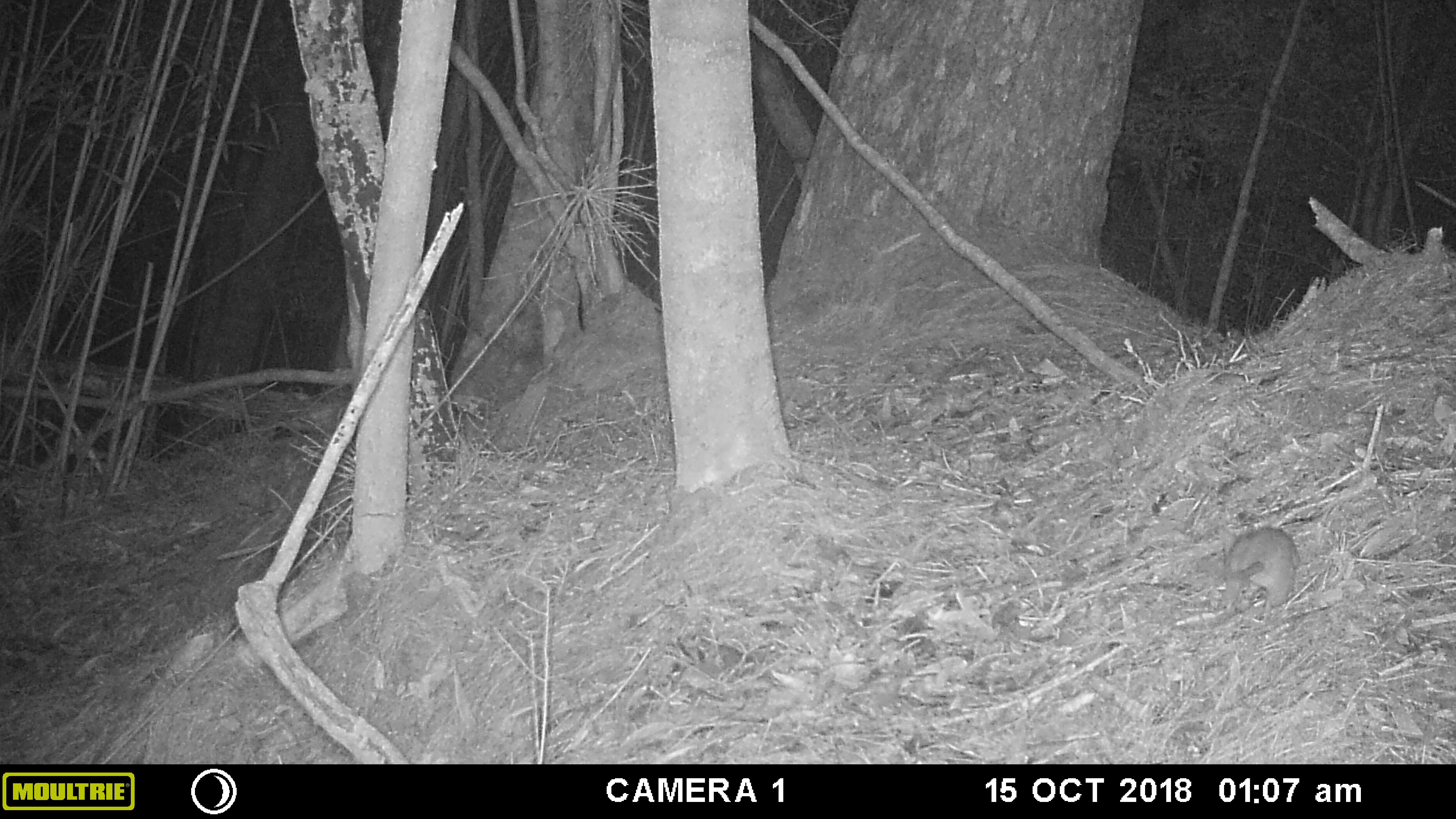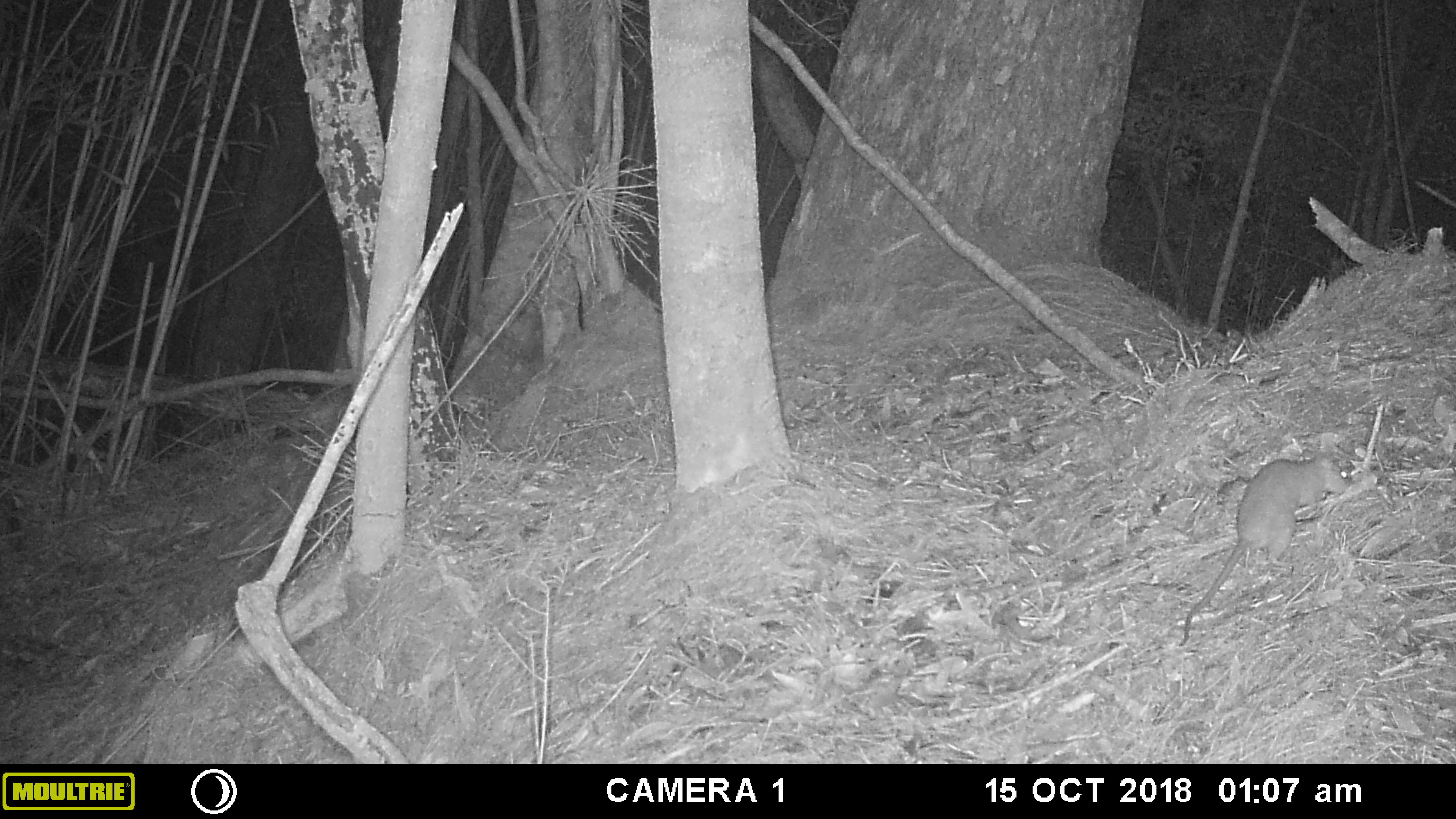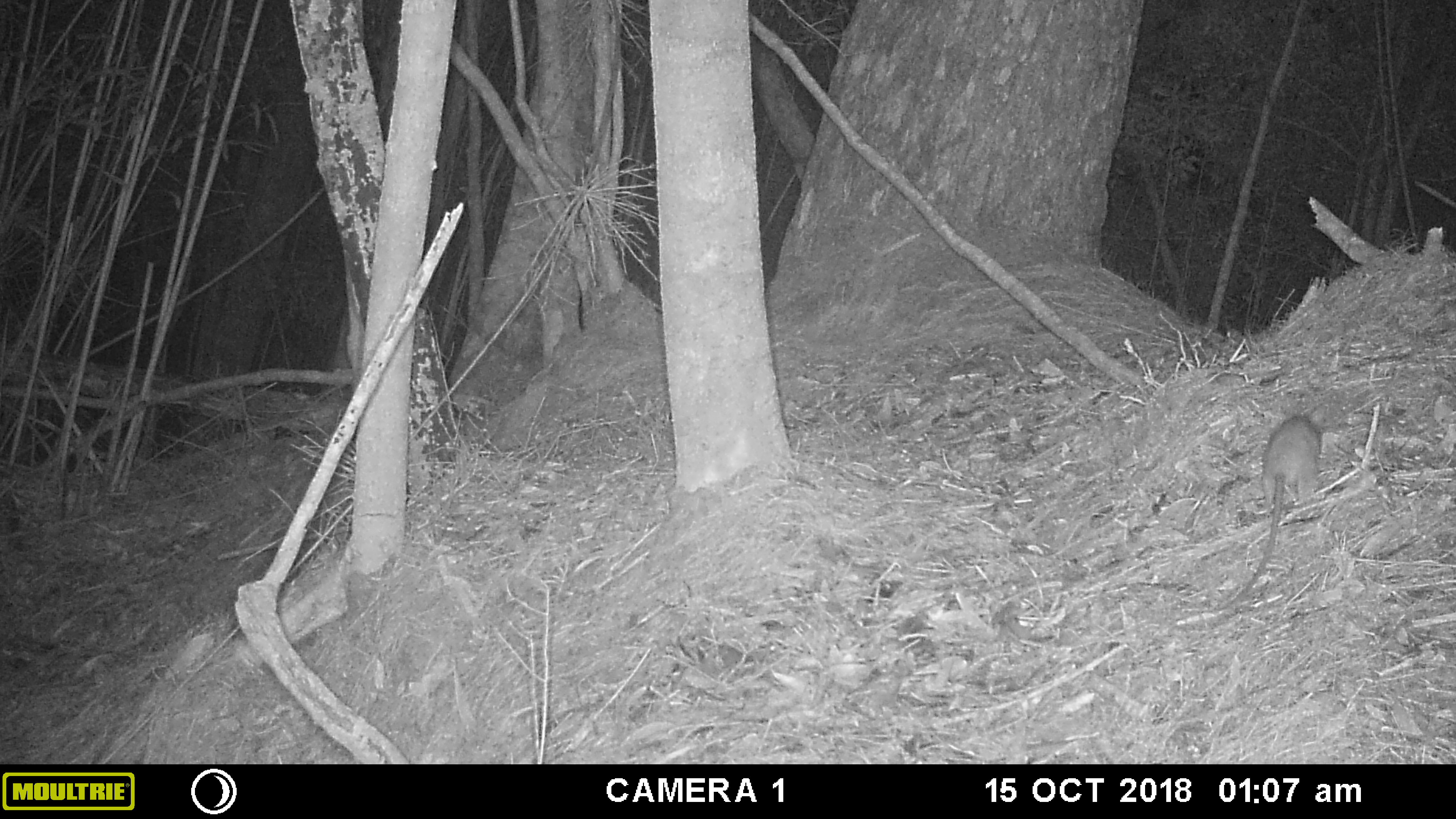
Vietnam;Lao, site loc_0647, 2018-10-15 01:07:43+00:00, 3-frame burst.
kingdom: Animalia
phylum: Chordata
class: Mammalia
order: Rodentia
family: Muridae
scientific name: Muridae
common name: old-world mice and rats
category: unidentified murid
Unidentified murid (old-world mice and rats) (Muridae). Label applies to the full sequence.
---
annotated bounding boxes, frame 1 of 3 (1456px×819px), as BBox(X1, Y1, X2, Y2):
unidentified murid: BBox(1214, 526, 1299, 626)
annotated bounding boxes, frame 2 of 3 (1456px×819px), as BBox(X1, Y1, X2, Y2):
unidentified murid: BBox(1177, 453, 1356, 646)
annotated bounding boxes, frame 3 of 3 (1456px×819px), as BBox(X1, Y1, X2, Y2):
unidentified murid: BBox(1217, 401, 1329, 614)